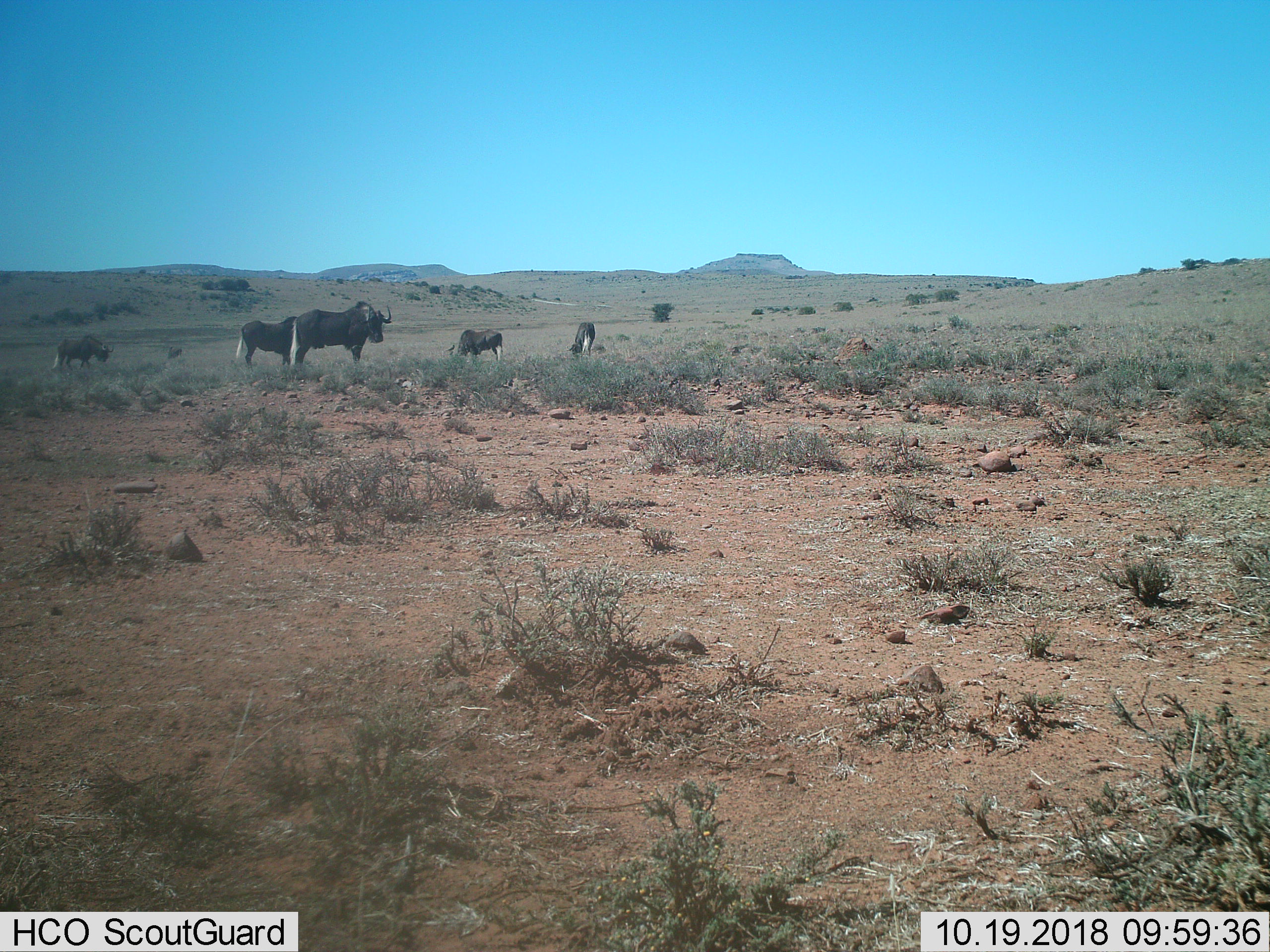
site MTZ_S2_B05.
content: unidentified animal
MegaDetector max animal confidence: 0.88